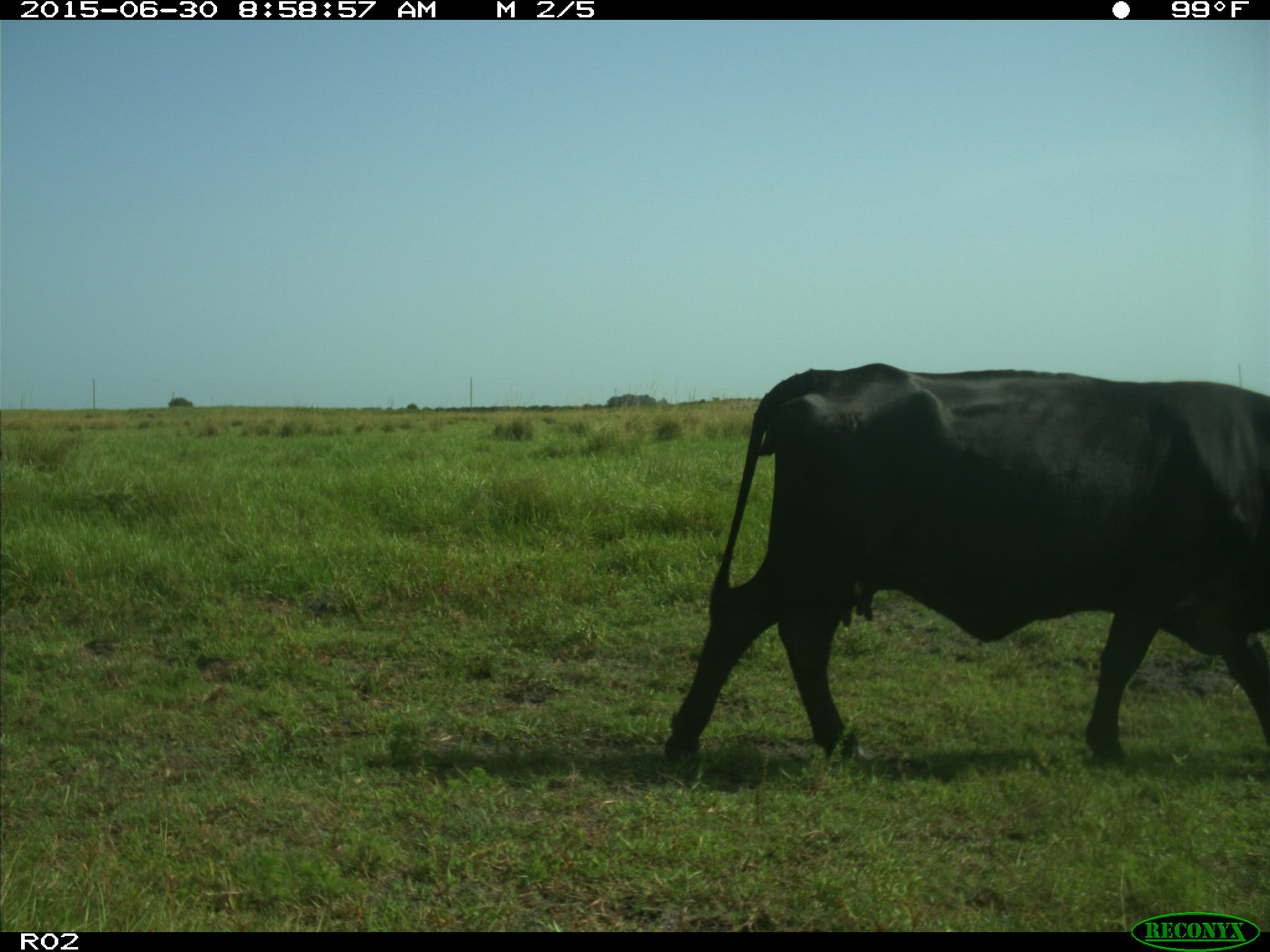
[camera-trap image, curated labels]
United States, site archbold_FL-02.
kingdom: Animalia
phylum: Chordata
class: Mammalia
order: Artiodactyla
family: Bovidae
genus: Bos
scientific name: Bos taurus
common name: domestic cow